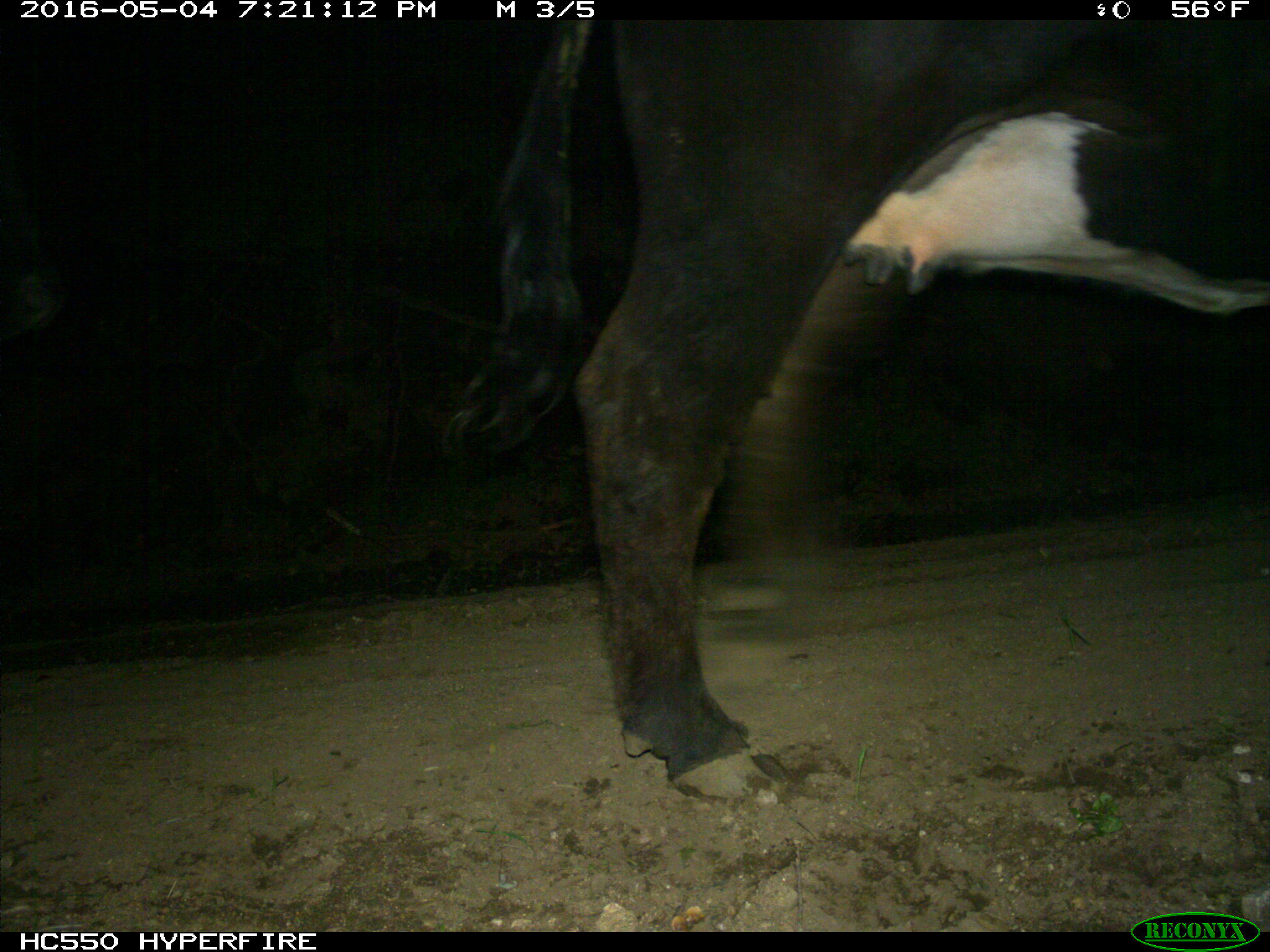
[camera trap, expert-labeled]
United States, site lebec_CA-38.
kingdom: Animalia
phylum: Chordata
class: Mammalia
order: Artiodactyla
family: Bovidae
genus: Bos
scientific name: Bos taurus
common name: domestic cow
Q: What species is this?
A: Bos taurus (domestic cow).